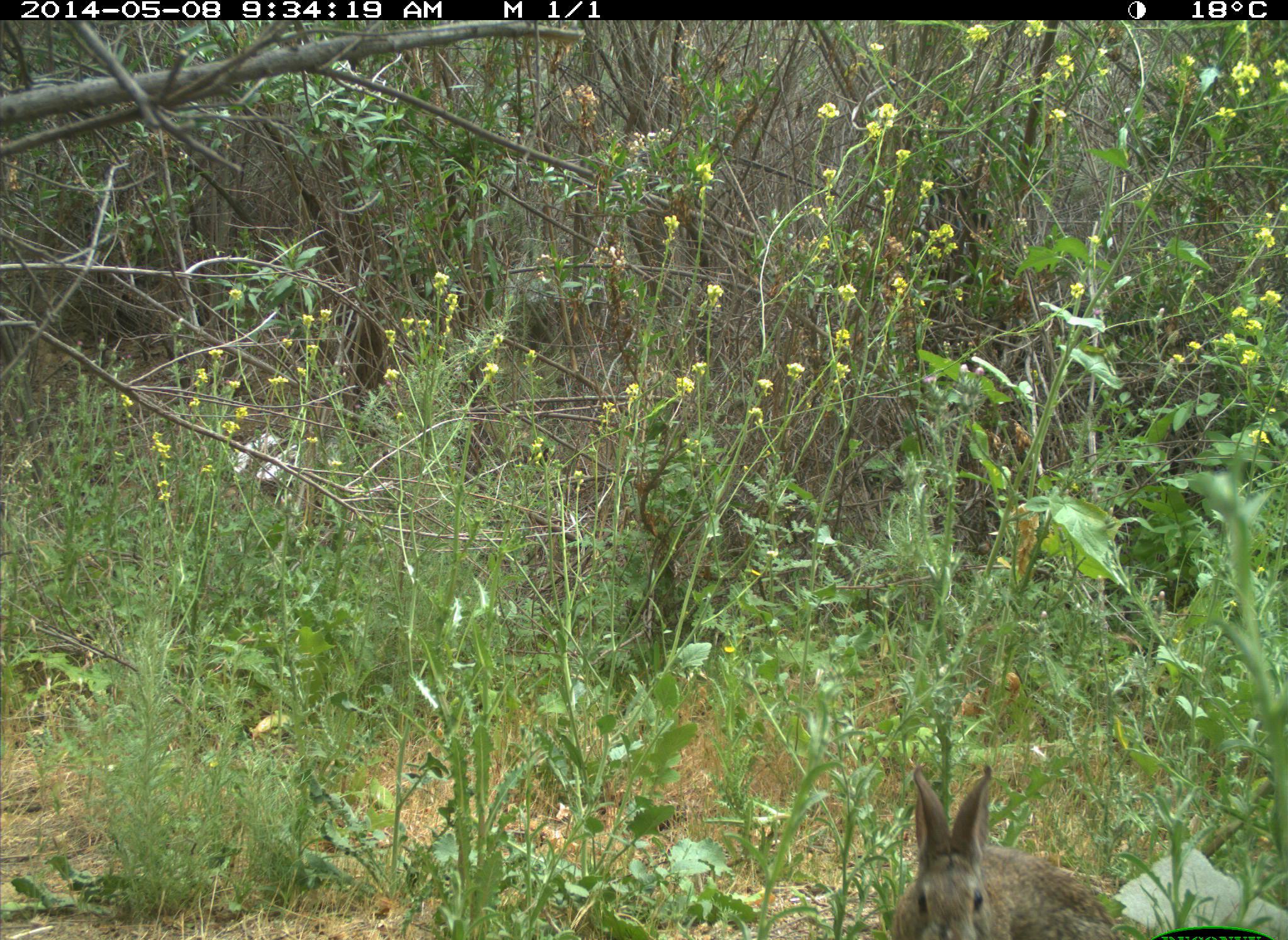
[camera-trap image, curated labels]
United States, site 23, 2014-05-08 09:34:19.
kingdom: Animalia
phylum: Chordata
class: Mammalia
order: Lagomorpha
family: Leporidae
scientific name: Leporidae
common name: rabbits and hares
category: rabbit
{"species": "rabbit (rabbits and hares) (Leporidae)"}